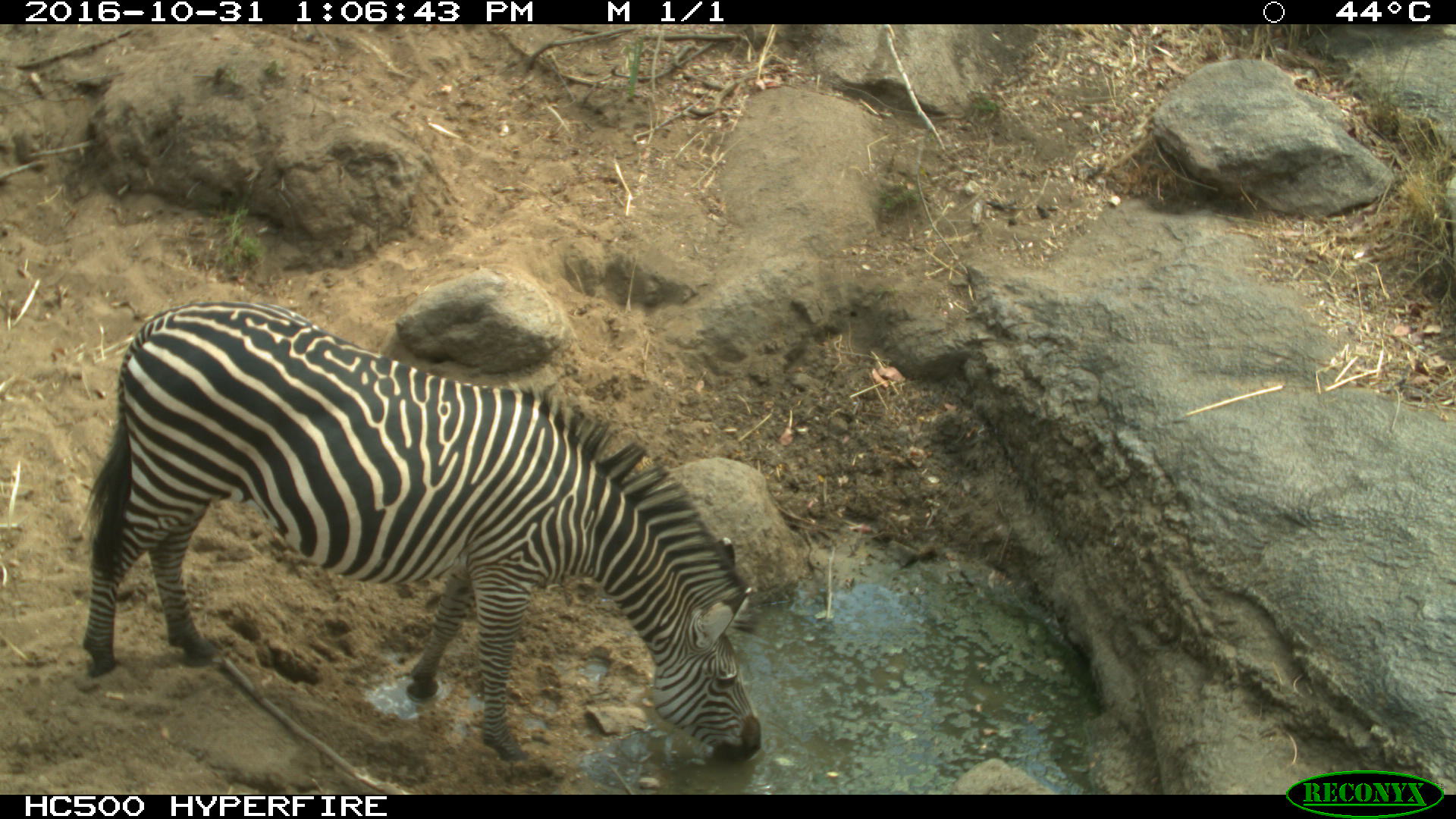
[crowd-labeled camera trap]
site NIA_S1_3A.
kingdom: Animalia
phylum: Chordata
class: Mammalia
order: Perissodactyla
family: Equidae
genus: Equus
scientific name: Equus quagga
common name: plains zebra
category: zebraplains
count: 1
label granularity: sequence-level